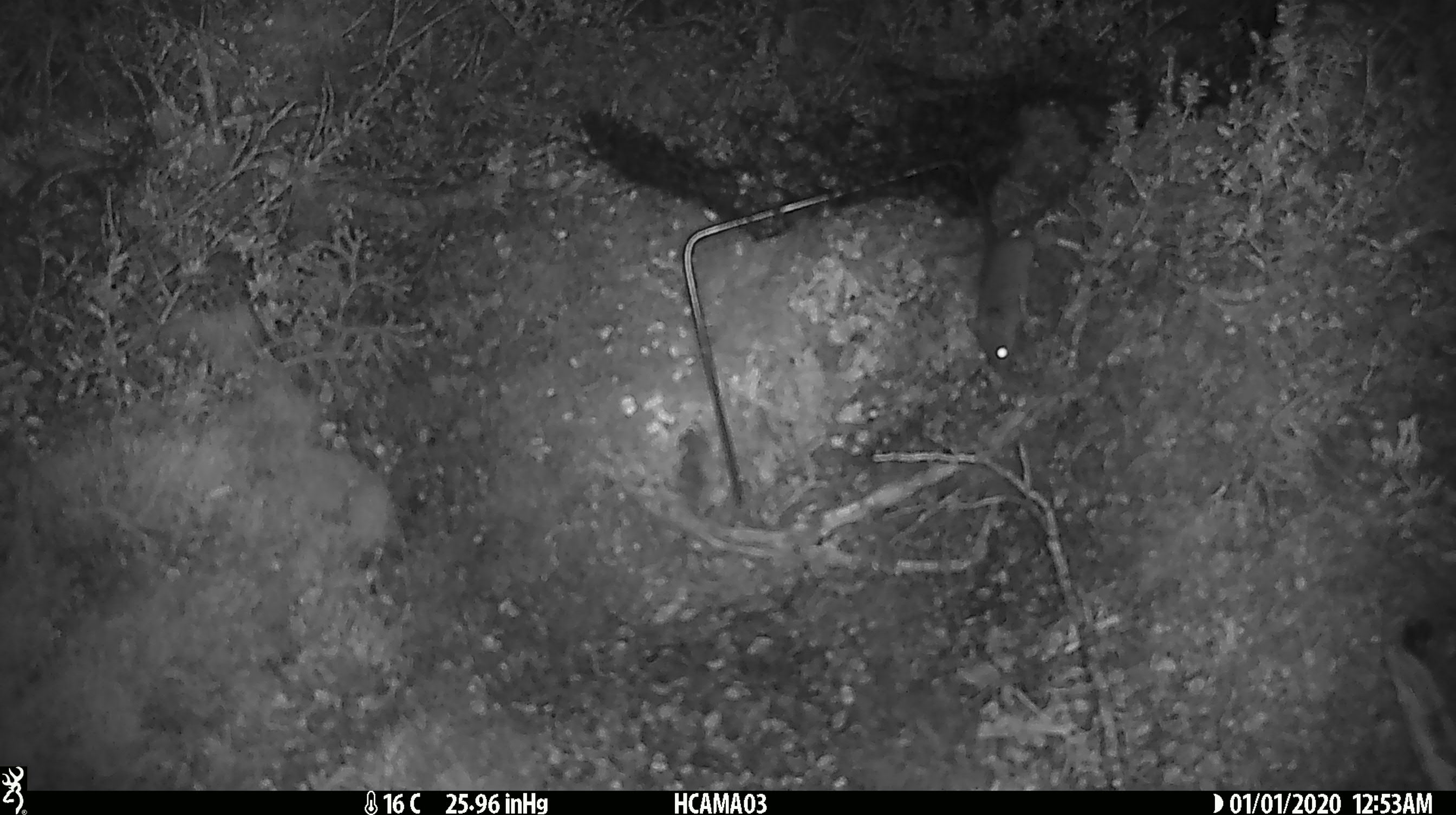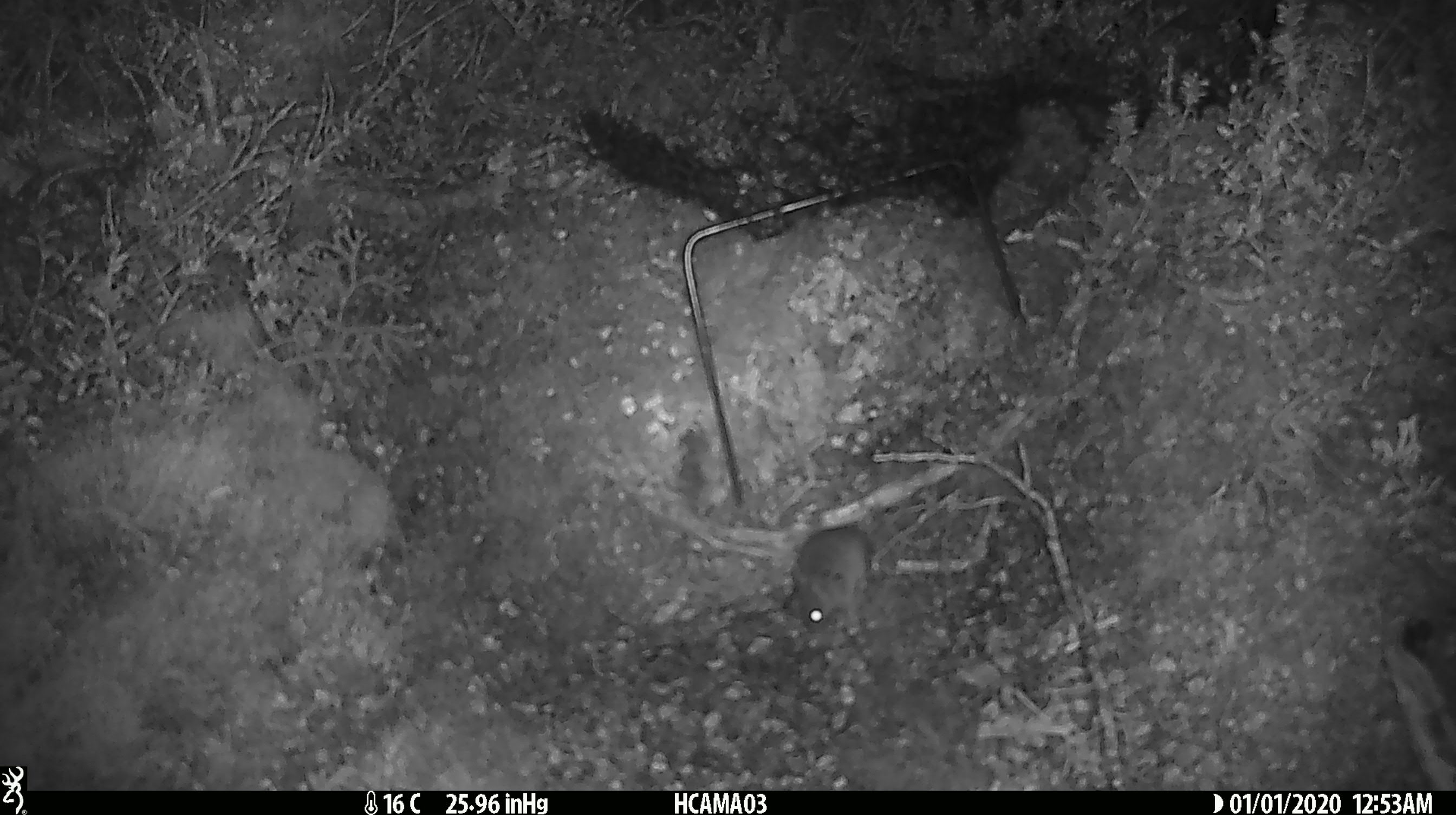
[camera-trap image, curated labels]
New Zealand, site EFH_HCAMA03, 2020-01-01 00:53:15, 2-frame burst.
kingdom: Animalia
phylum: Chordata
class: Mammalia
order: Rodentia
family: Muridae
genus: Mus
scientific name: Mus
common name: mouse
Mouse (Mus).